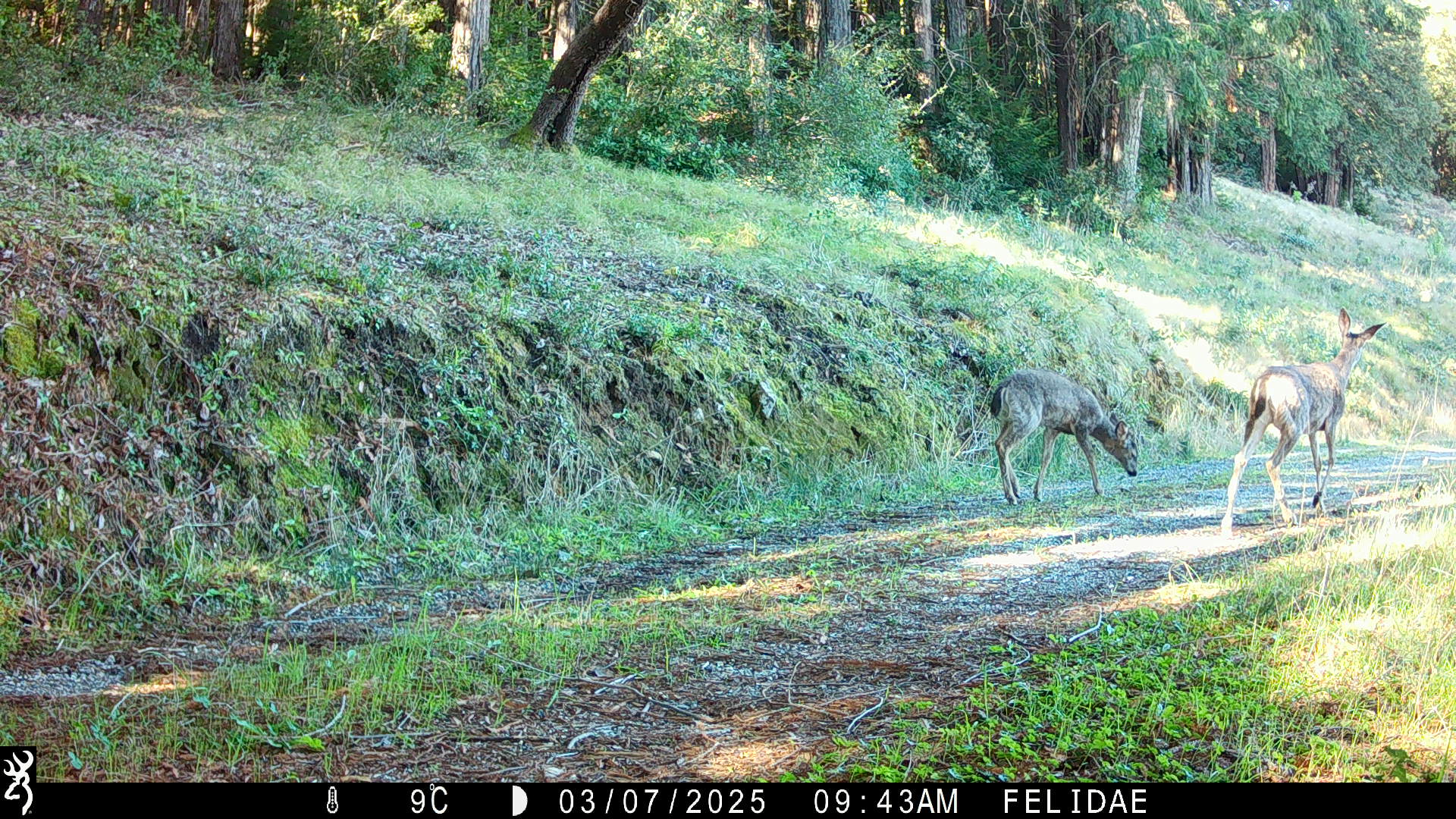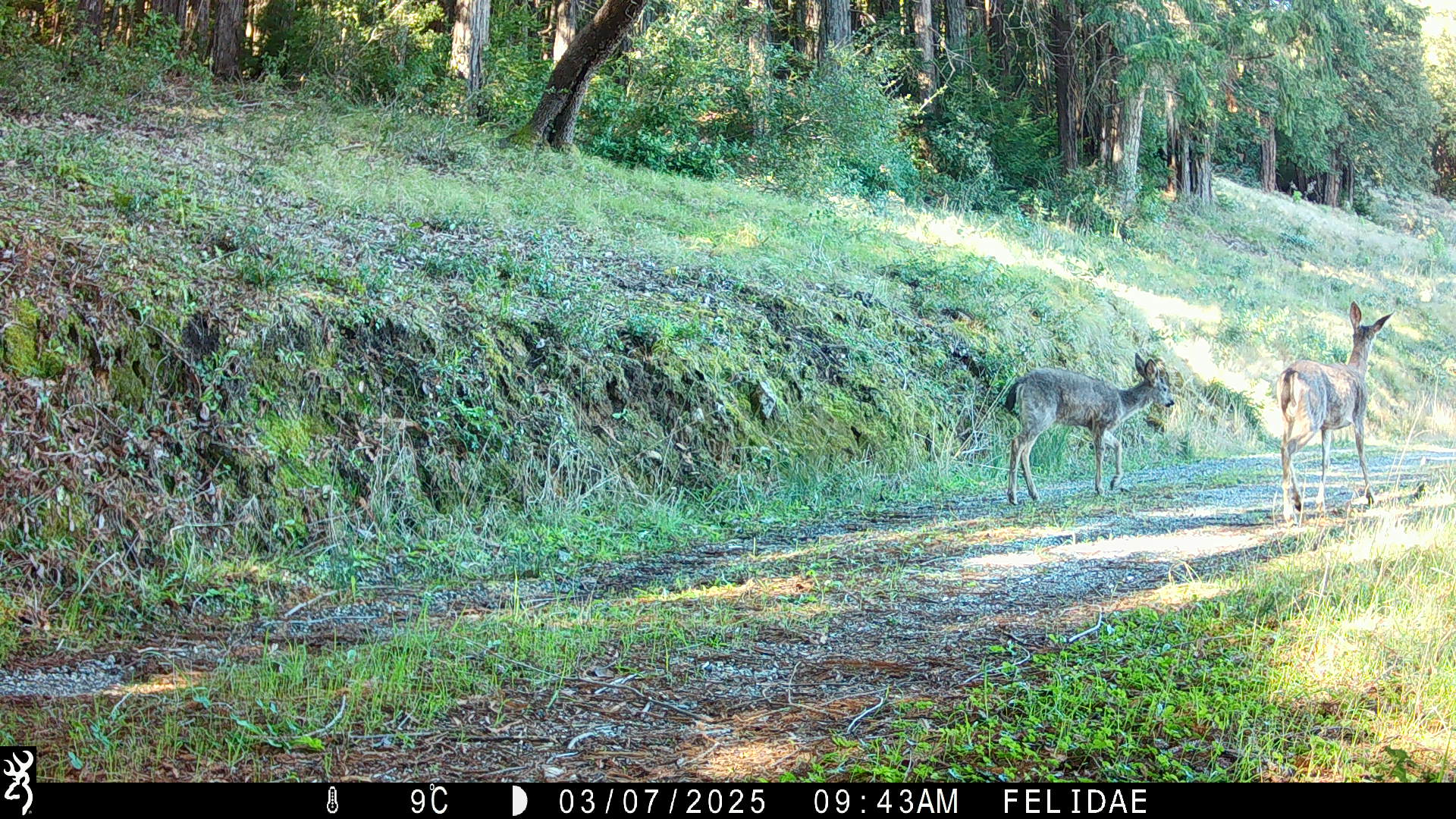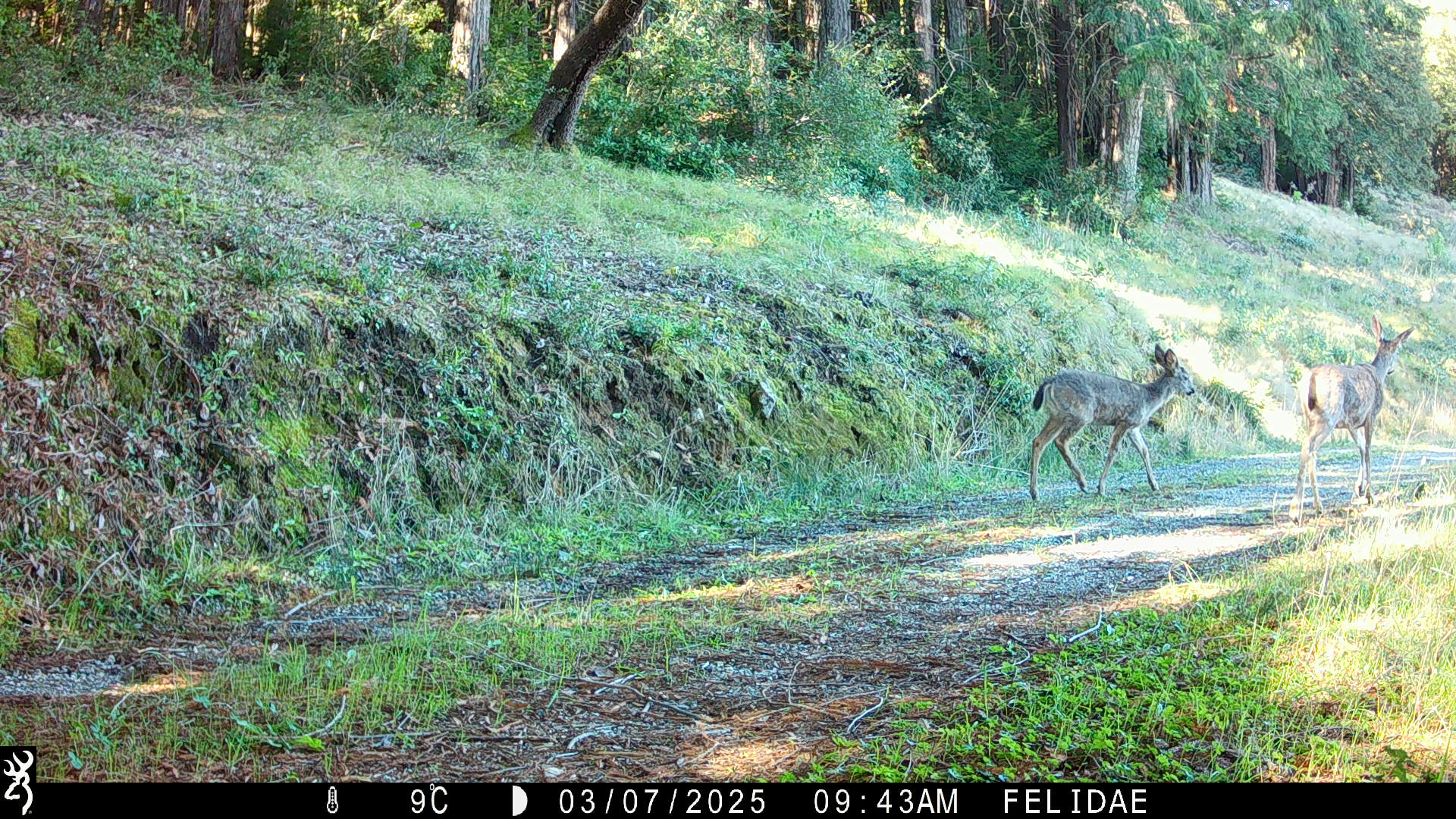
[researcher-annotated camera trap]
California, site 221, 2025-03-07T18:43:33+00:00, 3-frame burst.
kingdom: Animalia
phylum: Chordata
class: Mammalia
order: Artiodactyla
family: Cervidae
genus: Odocoileus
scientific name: Odocoileus hemionus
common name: mule deer